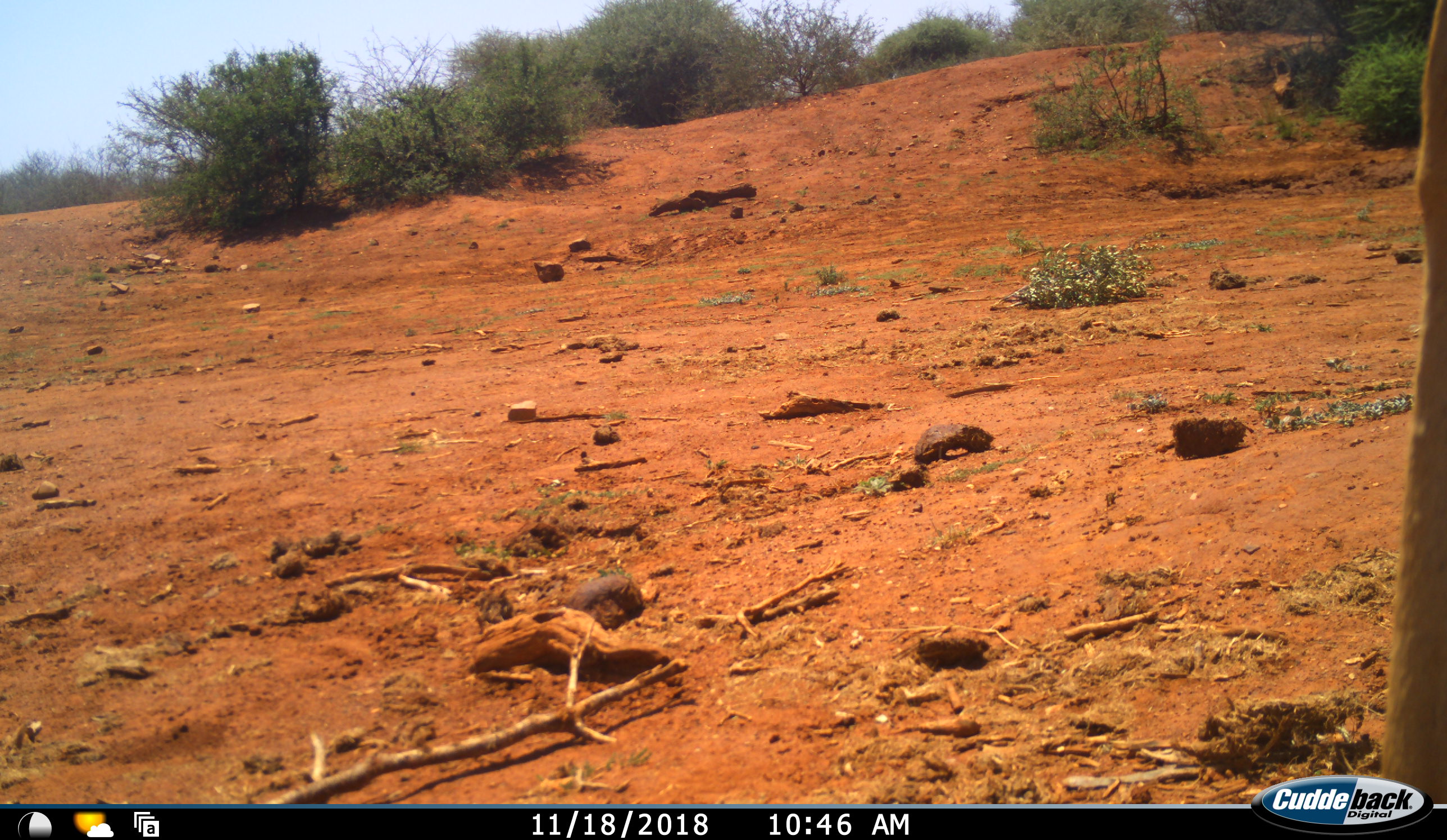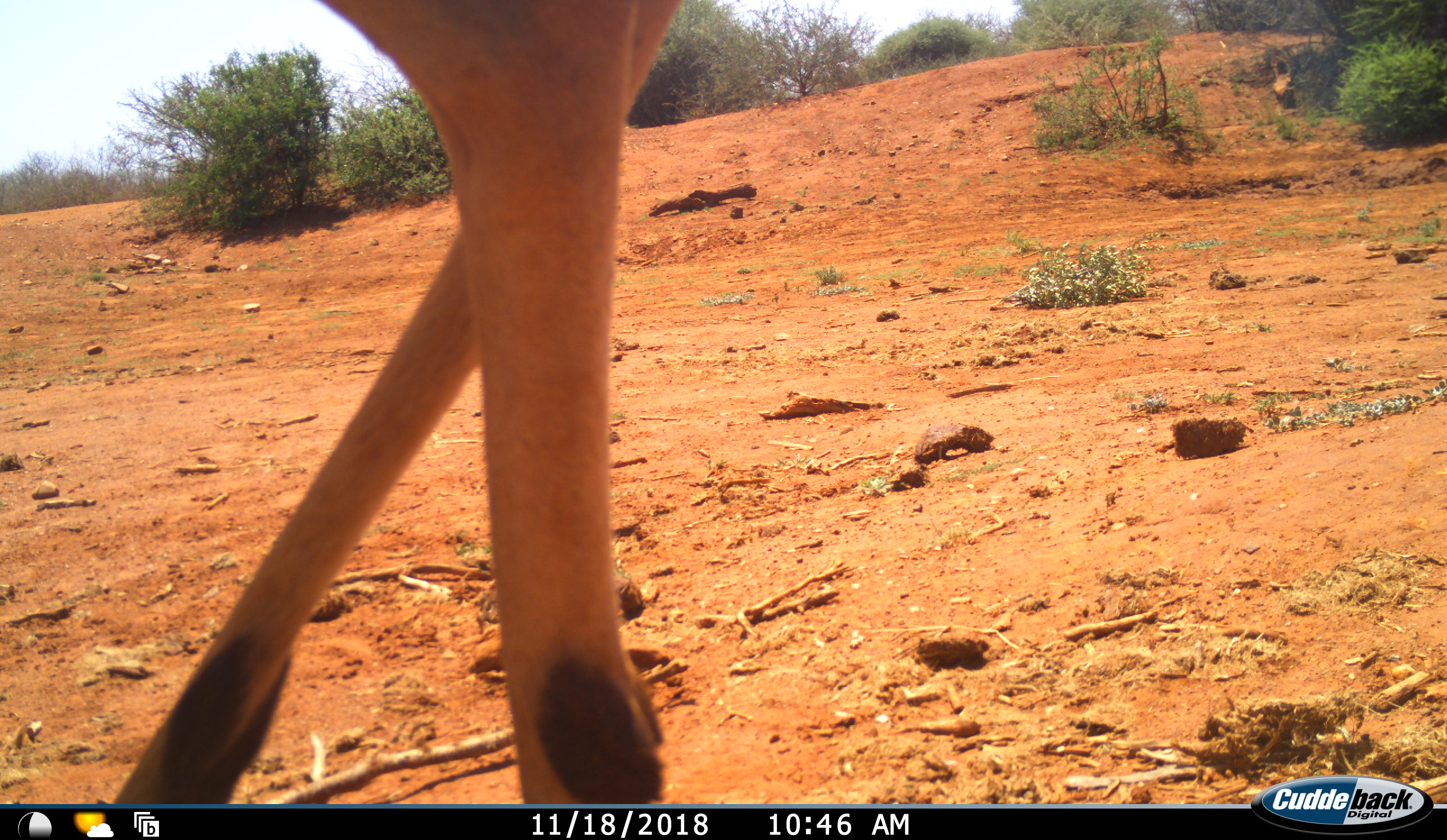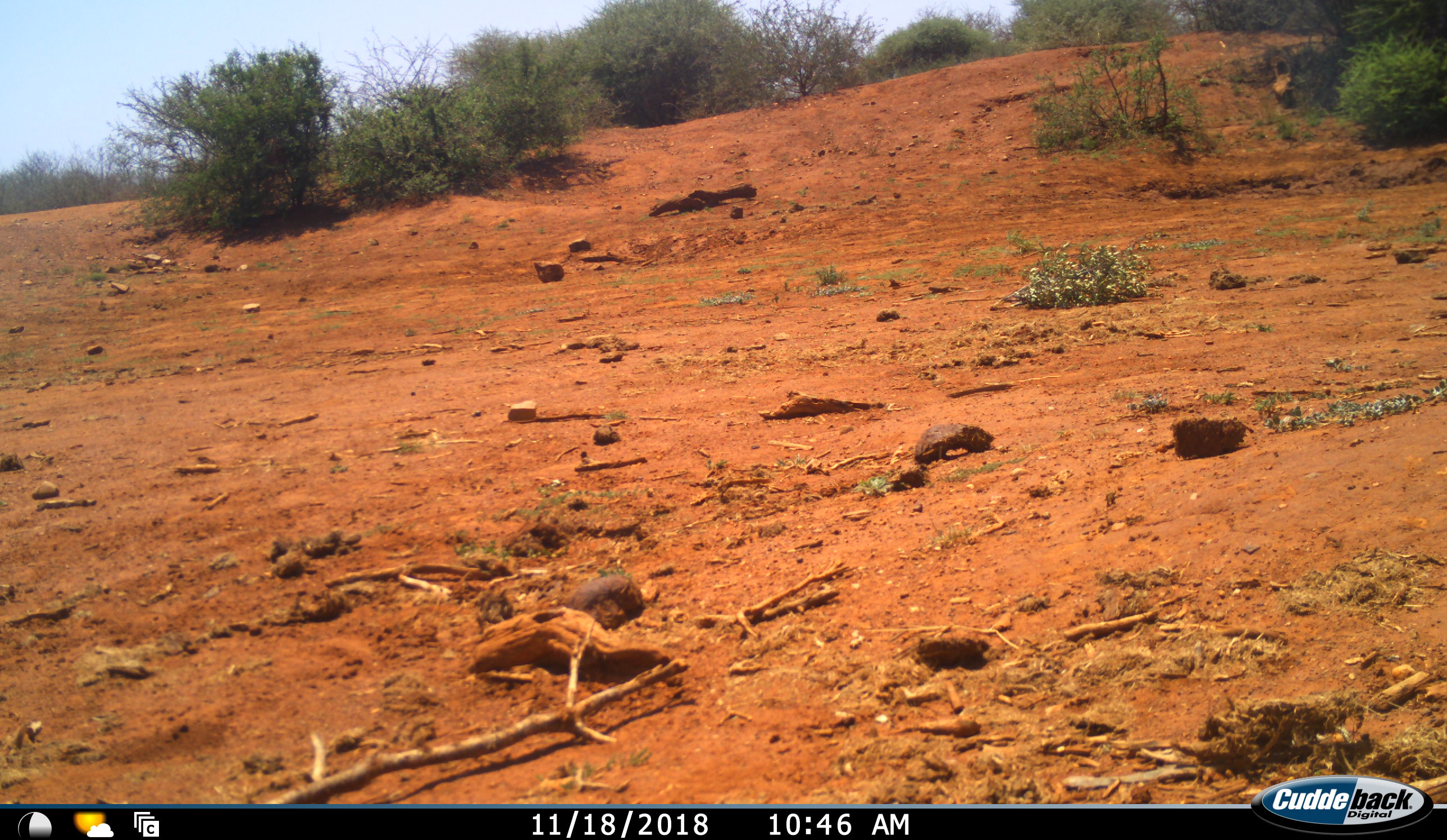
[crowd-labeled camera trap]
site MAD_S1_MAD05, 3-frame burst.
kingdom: Animalia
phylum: Chordata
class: Mammalia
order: Artiodactyla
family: Bovidae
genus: Aepyceros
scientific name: Aepyceros melampus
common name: impala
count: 1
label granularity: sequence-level